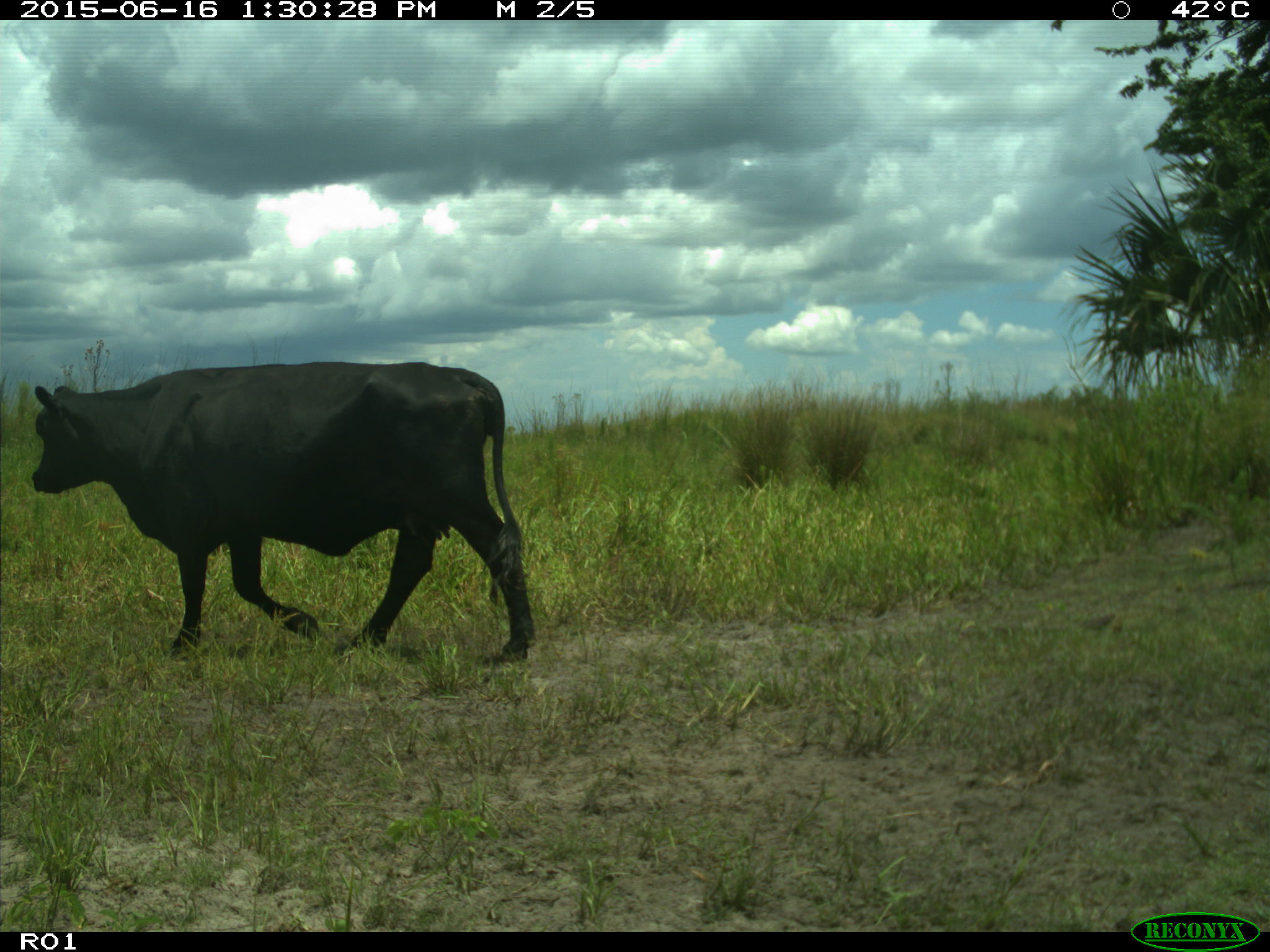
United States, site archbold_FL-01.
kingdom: Animalia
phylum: Chordata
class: Mammalia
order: Artiodactyla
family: Bovidae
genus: Bos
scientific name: Bos taurus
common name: domestic cow